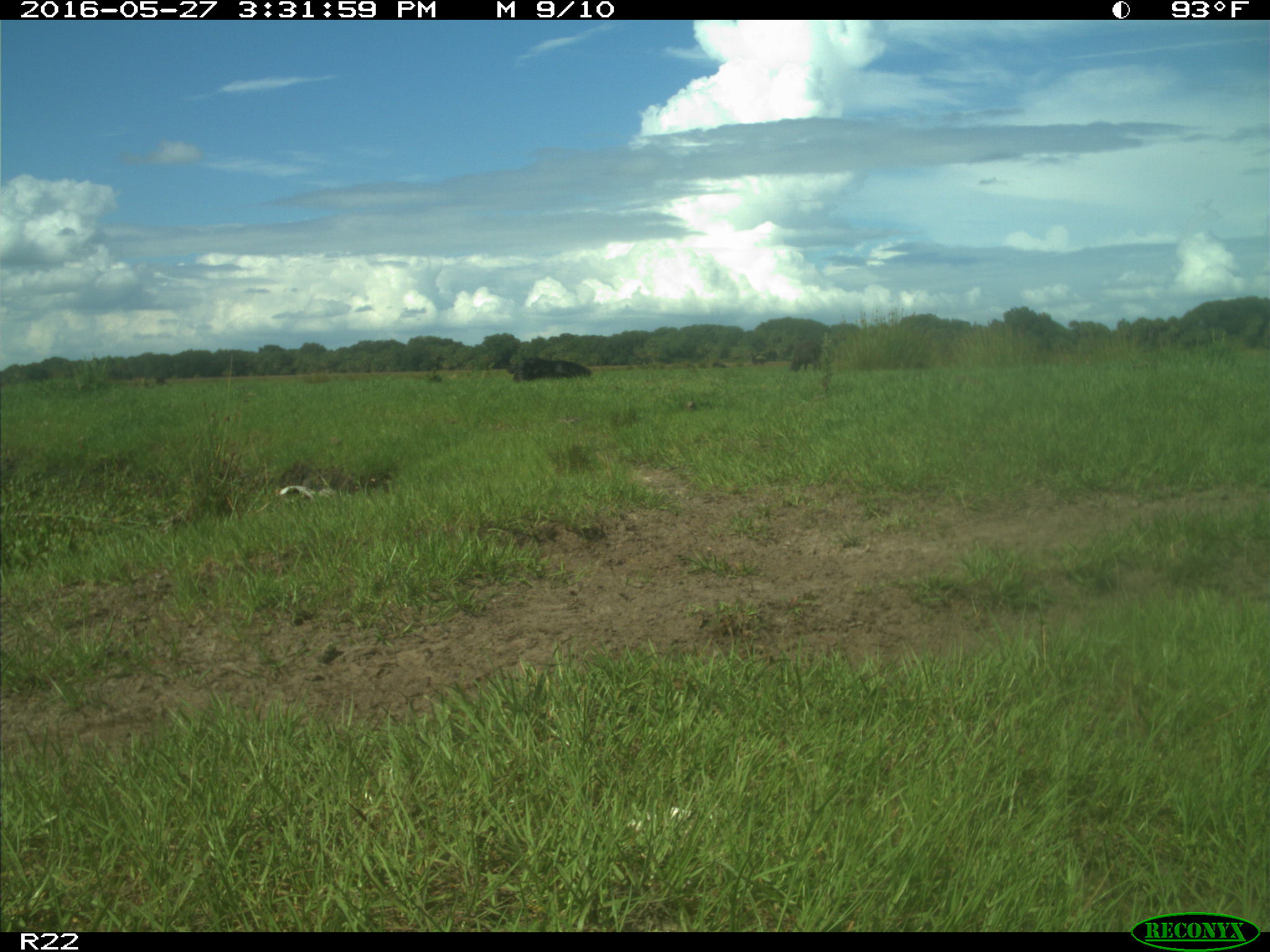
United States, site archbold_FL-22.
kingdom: Animalia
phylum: Chordata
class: Mammalia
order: Artiodactyla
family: Bovidae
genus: Bos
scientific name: Bos taurus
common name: domestic cow